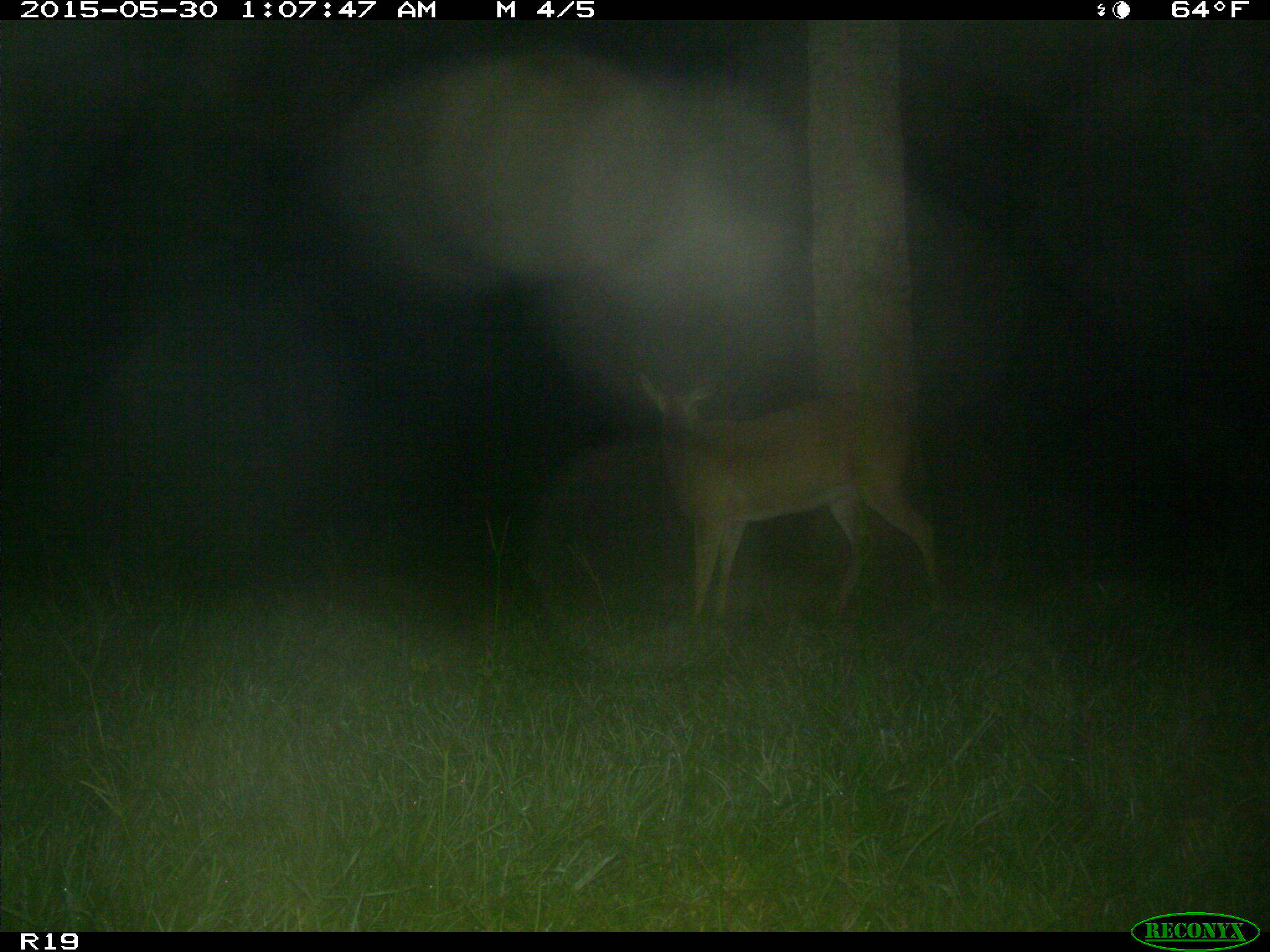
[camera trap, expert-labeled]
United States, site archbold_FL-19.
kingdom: Animalia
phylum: Chordata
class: Mammalia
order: Artiodactyla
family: Cervidae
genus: Odocoileus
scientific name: Odocoileus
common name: deer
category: unidentified deer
Unidentified deer (deer) (Odocoileus).